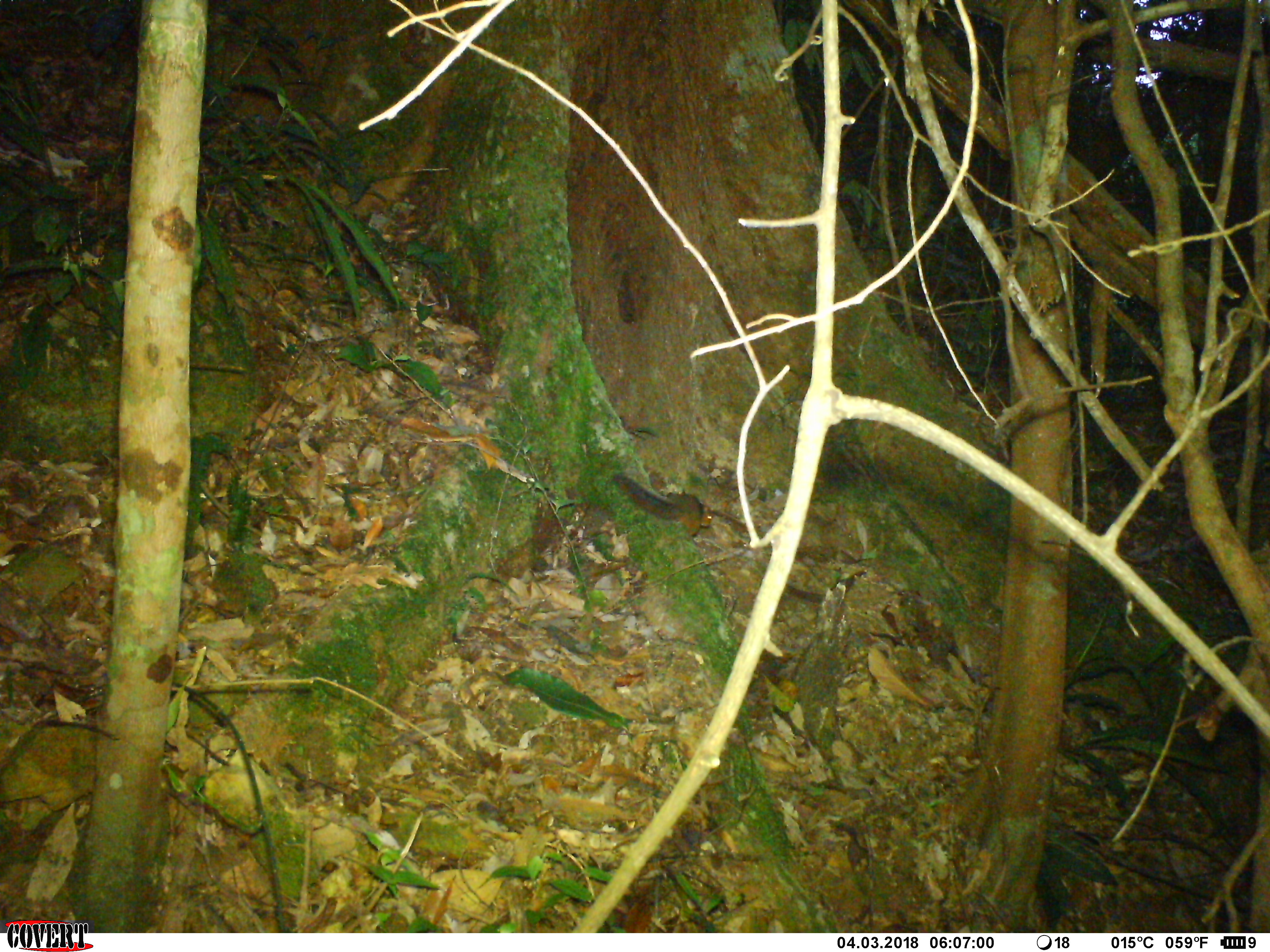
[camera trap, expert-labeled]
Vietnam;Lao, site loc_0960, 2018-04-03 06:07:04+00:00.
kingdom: Animalia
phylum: Chordata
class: Mammalia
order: Rodentia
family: Sciuridae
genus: Dremomys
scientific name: Dremomys rufigenis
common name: red-cheeked squirrel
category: red cheeked squirrel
Red cheeked squirrel (red-cheeked squirrel) (Dremomys rufigenis). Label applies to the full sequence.